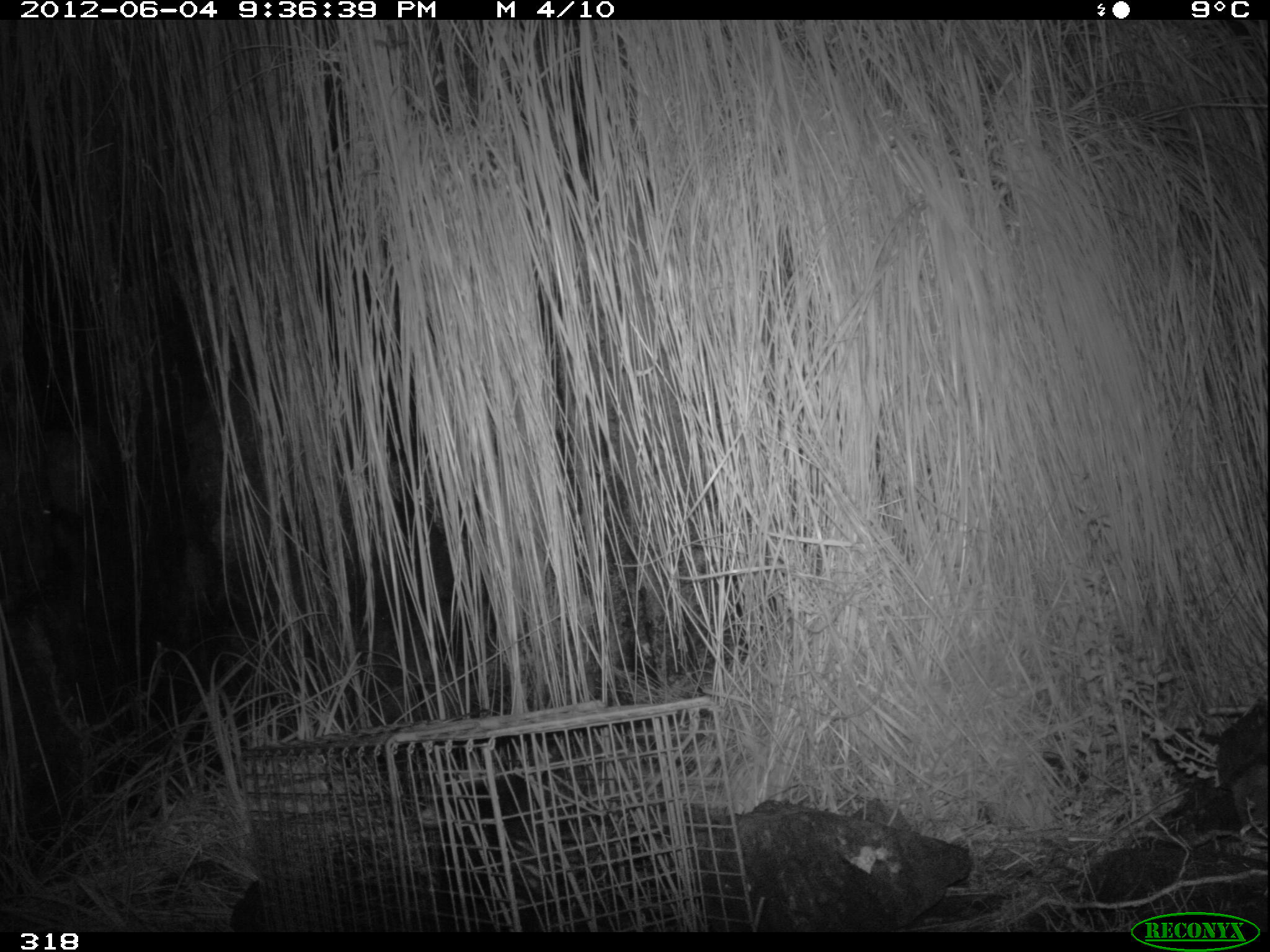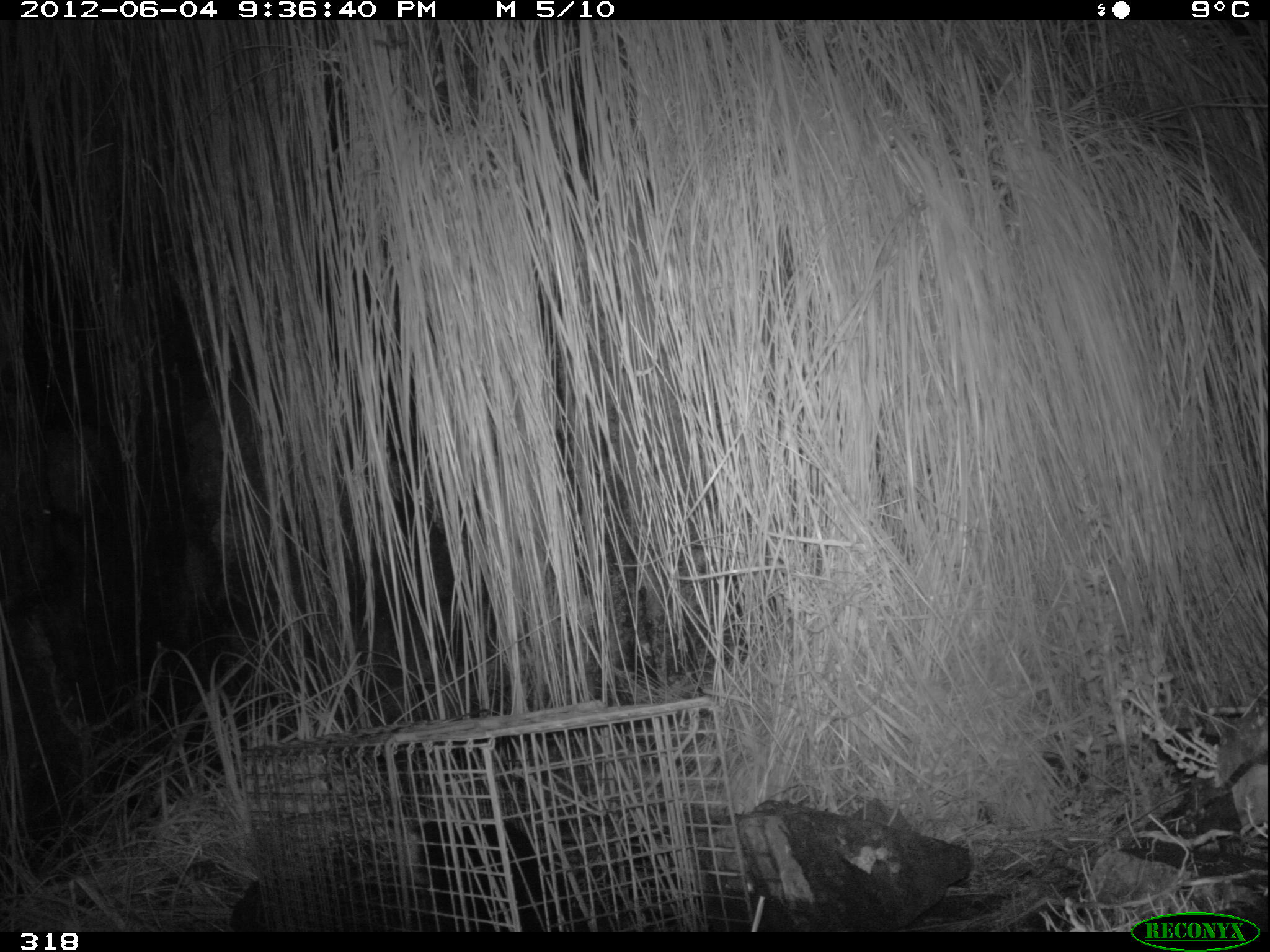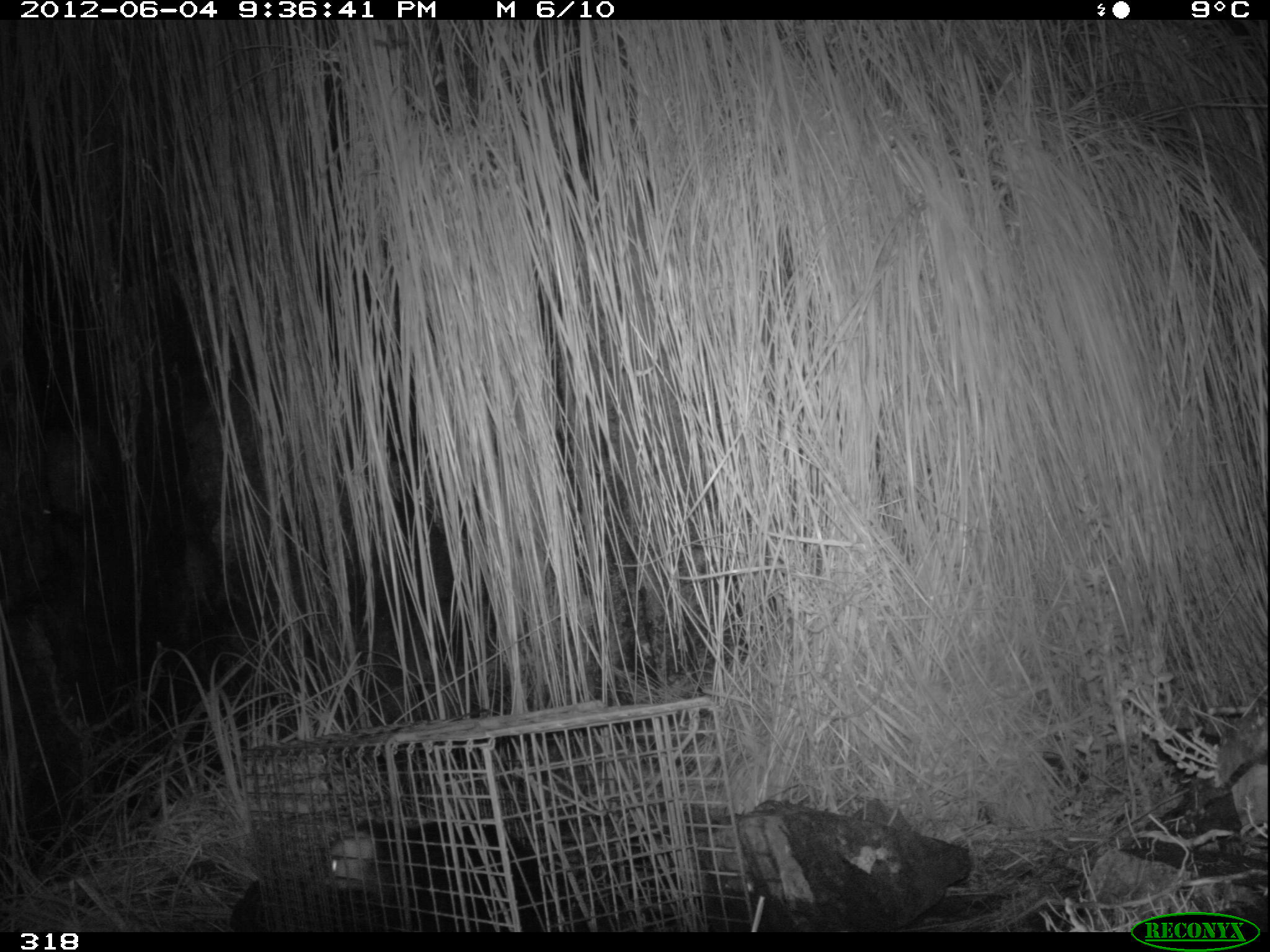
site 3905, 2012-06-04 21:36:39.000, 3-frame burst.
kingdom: Animalia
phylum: Chordata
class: Mammalia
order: Didelphimorphia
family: Didelphidae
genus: Didelphis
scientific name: Didelphis pernigra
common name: andean white-eared opossum